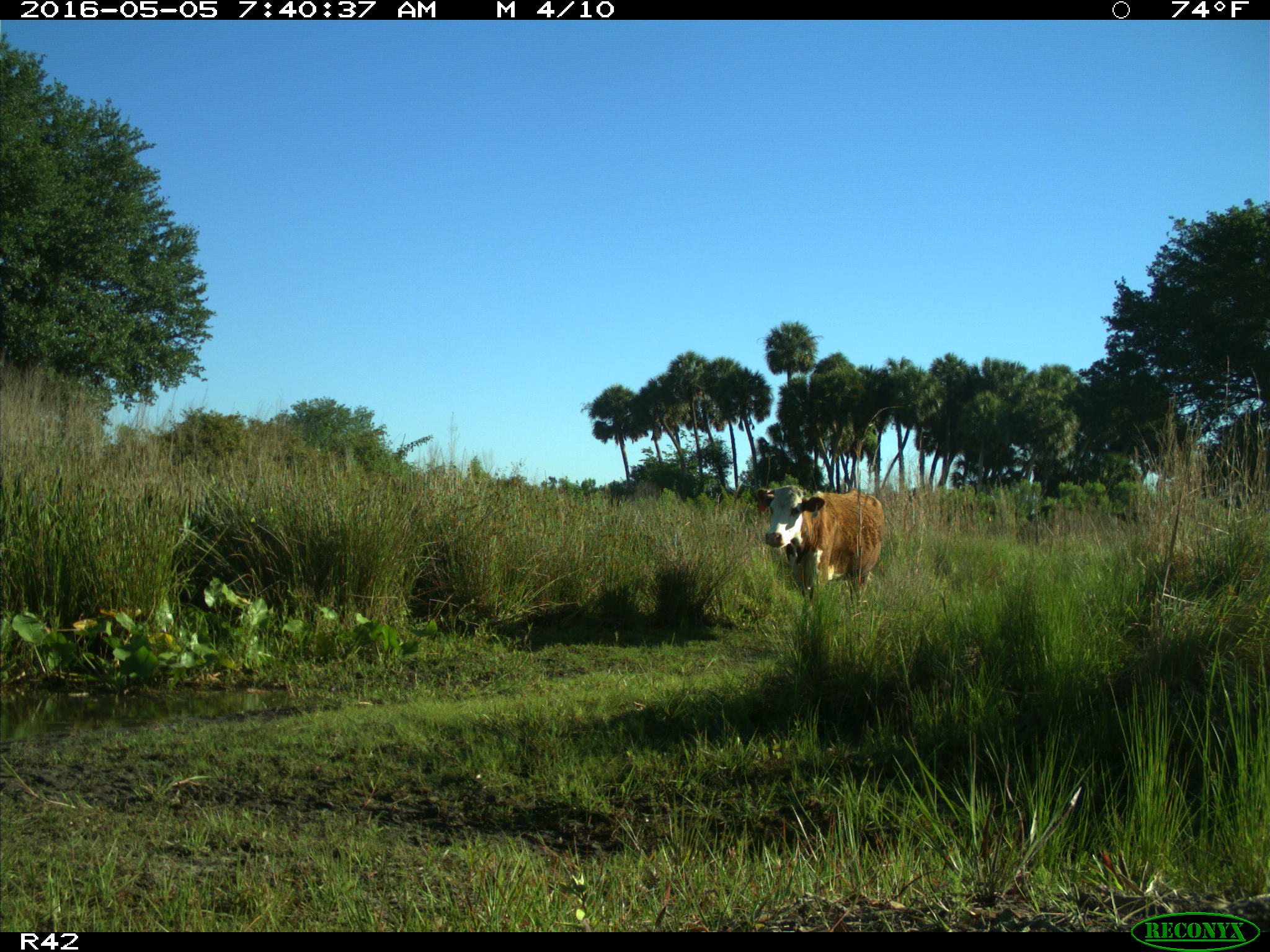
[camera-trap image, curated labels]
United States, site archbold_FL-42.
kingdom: Animalia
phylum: Chordata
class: Mammalia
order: Artiodactyla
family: Bovidae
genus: Bos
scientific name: Bos taurus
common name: domestic cow